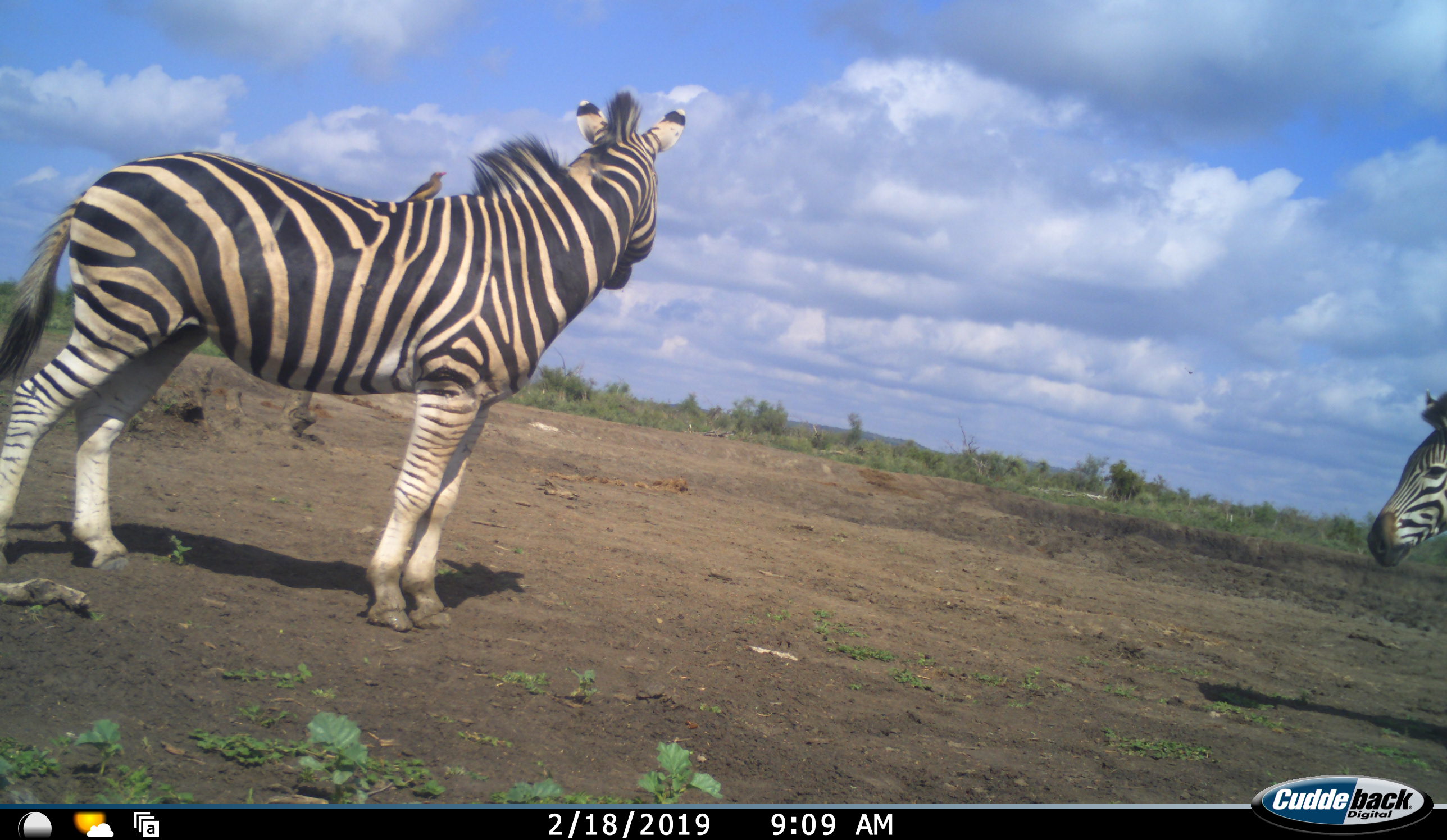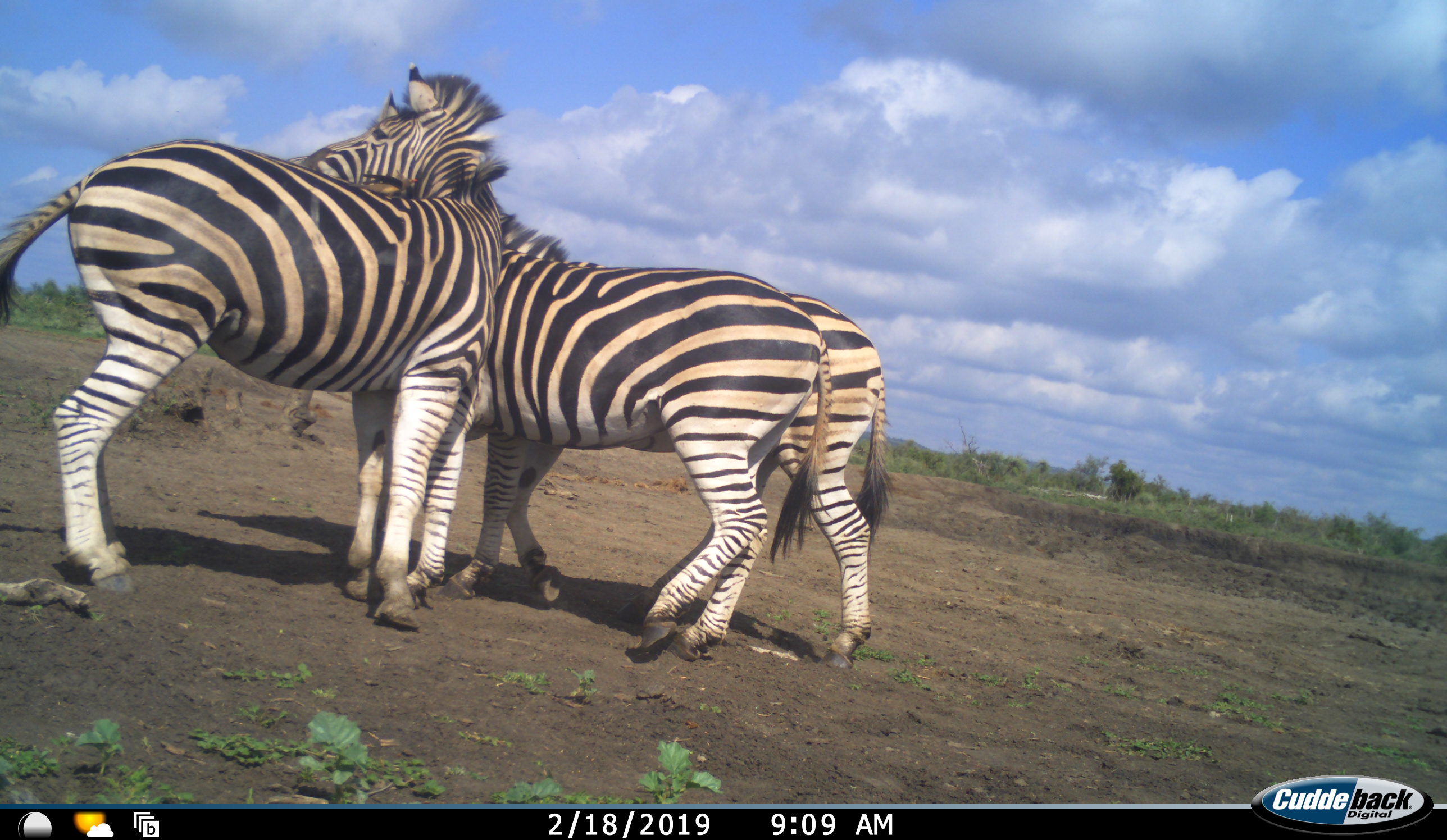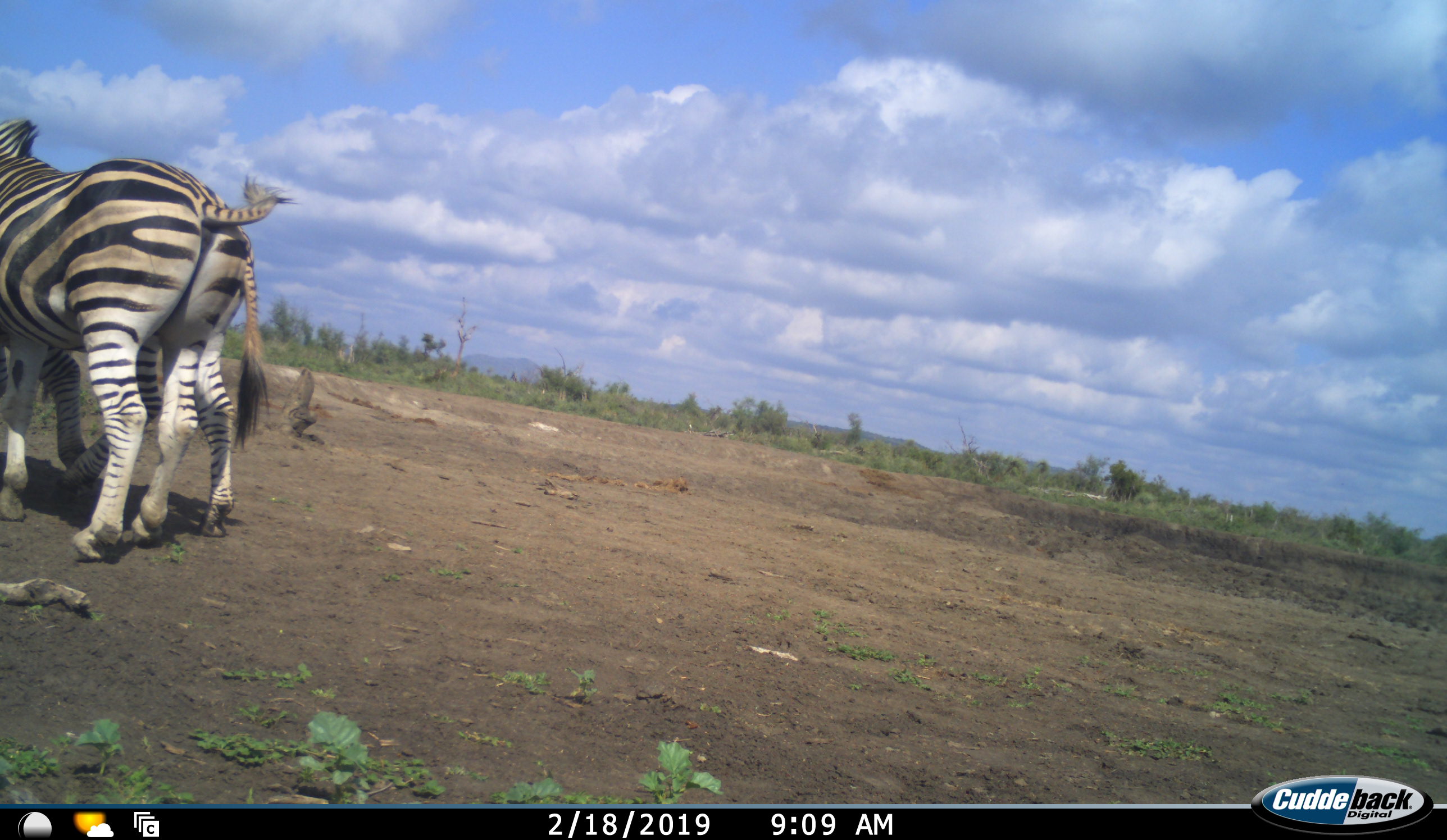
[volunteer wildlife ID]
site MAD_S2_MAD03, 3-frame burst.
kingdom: Animalia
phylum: Chordata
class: Mammalia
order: Perissodactyla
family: Equidae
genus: Equus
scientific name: Equus quagga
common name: plains zebra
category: zebraplains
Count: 3.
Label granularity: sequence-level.